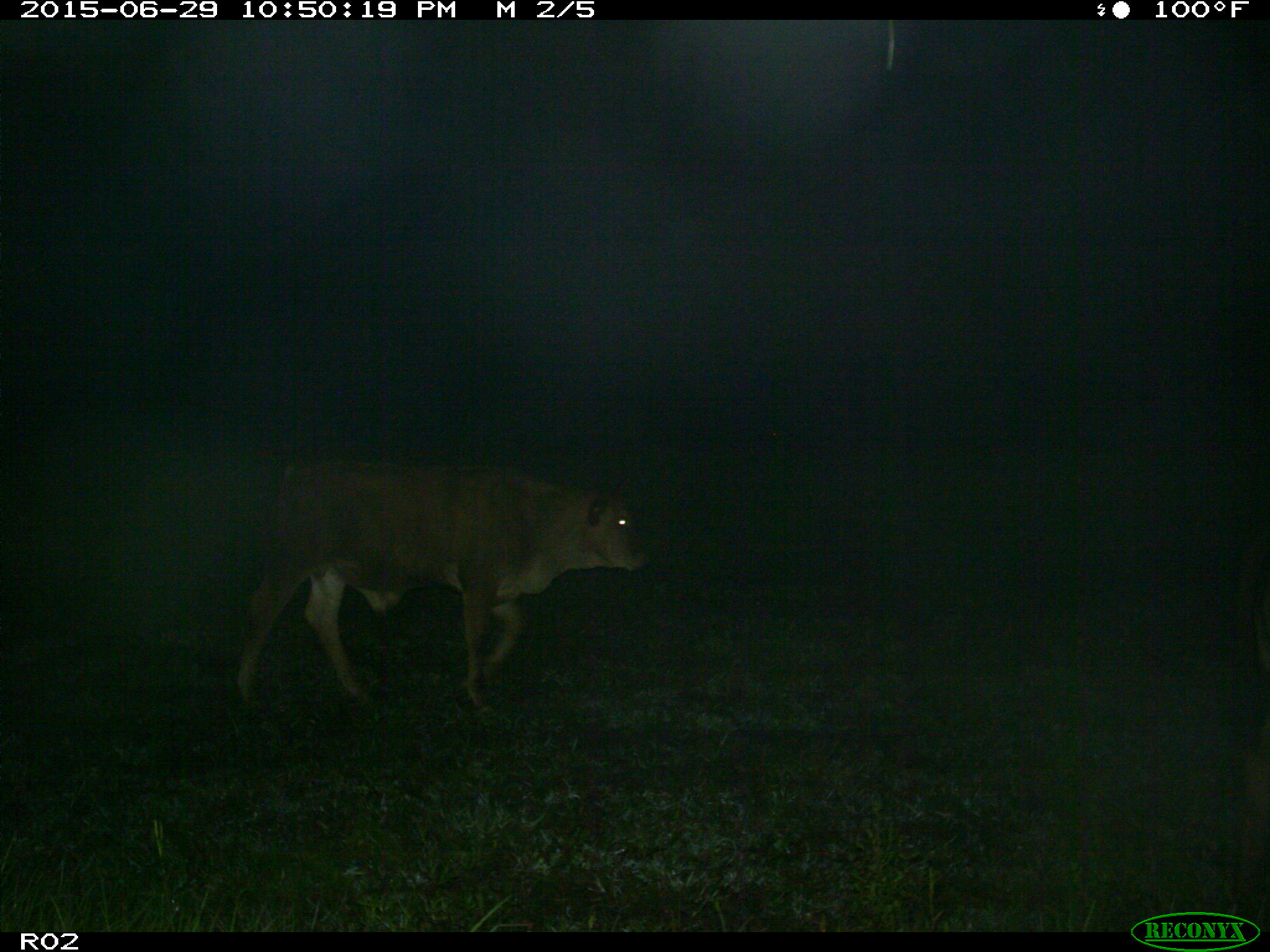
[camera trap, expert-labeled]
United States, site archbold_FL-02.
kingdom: Animalia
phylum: Chordata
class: Mammalia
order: Artiodactyla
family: Bovidae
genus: Bos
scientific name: Bos taurus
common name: domestic cow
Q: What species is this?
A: Bos taurus (domestic cow).